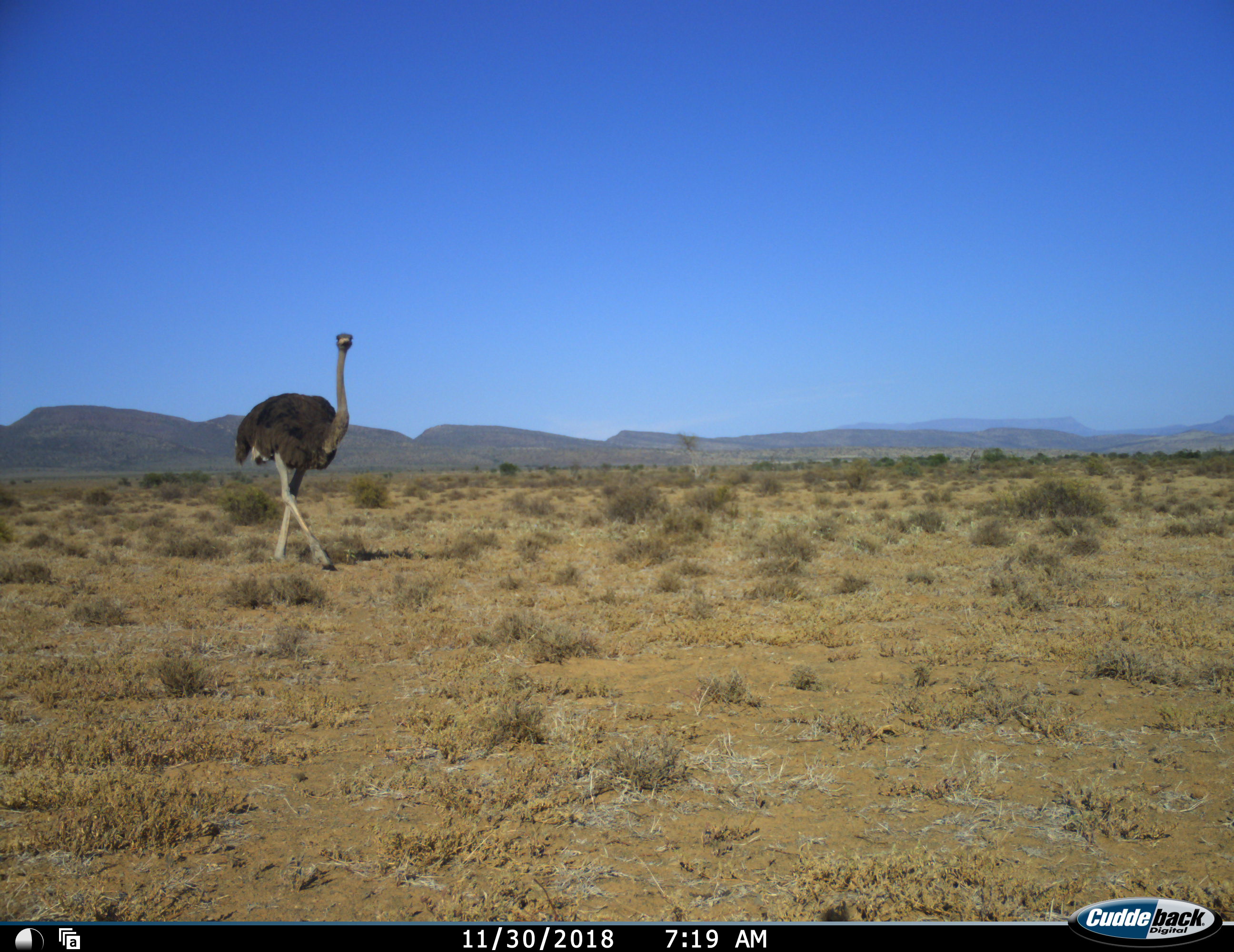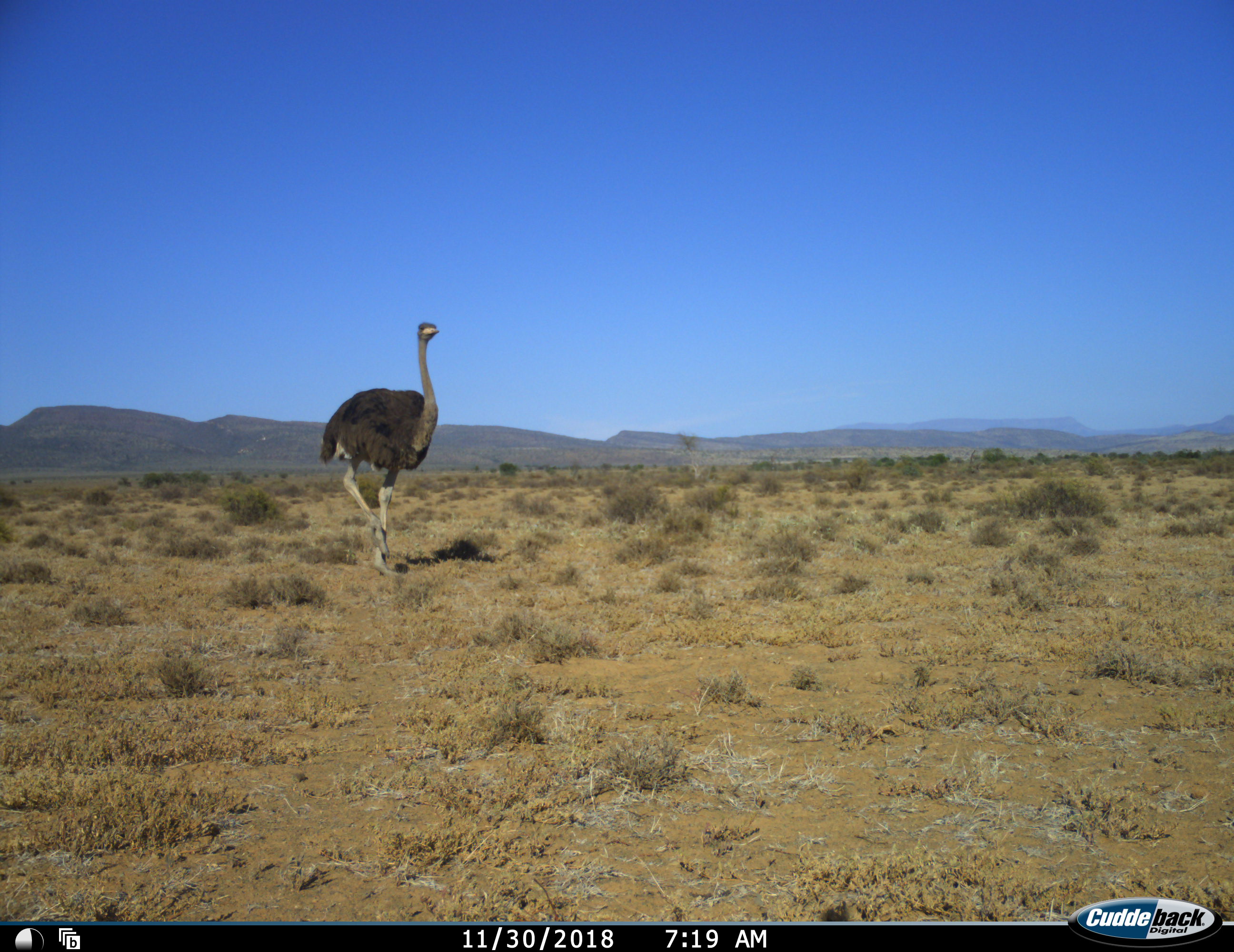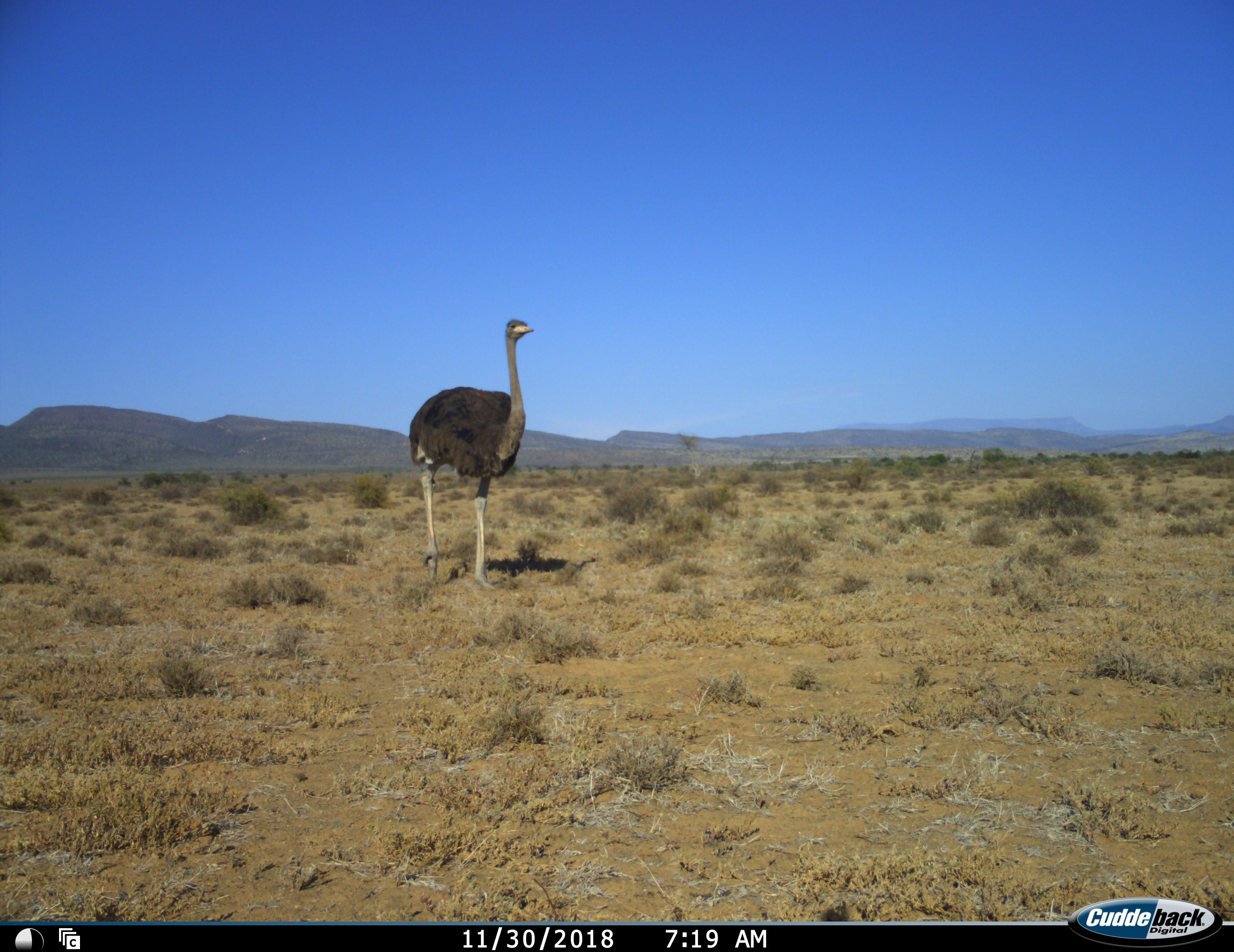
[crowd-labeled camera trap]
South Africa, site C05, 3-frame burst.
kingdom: Animalia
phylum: Chordata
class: Aves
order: Struthioniformes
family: Struthionidae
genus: Struthio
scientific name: Struthio camelus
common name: ostrich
Ostrich (Struthio camelus), count 1. Behavior (volunteer vote fractions): standing 0%, resting 0%, moving 100%, interacting 0%. Young present (vote fraction): 0%. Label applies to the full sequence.